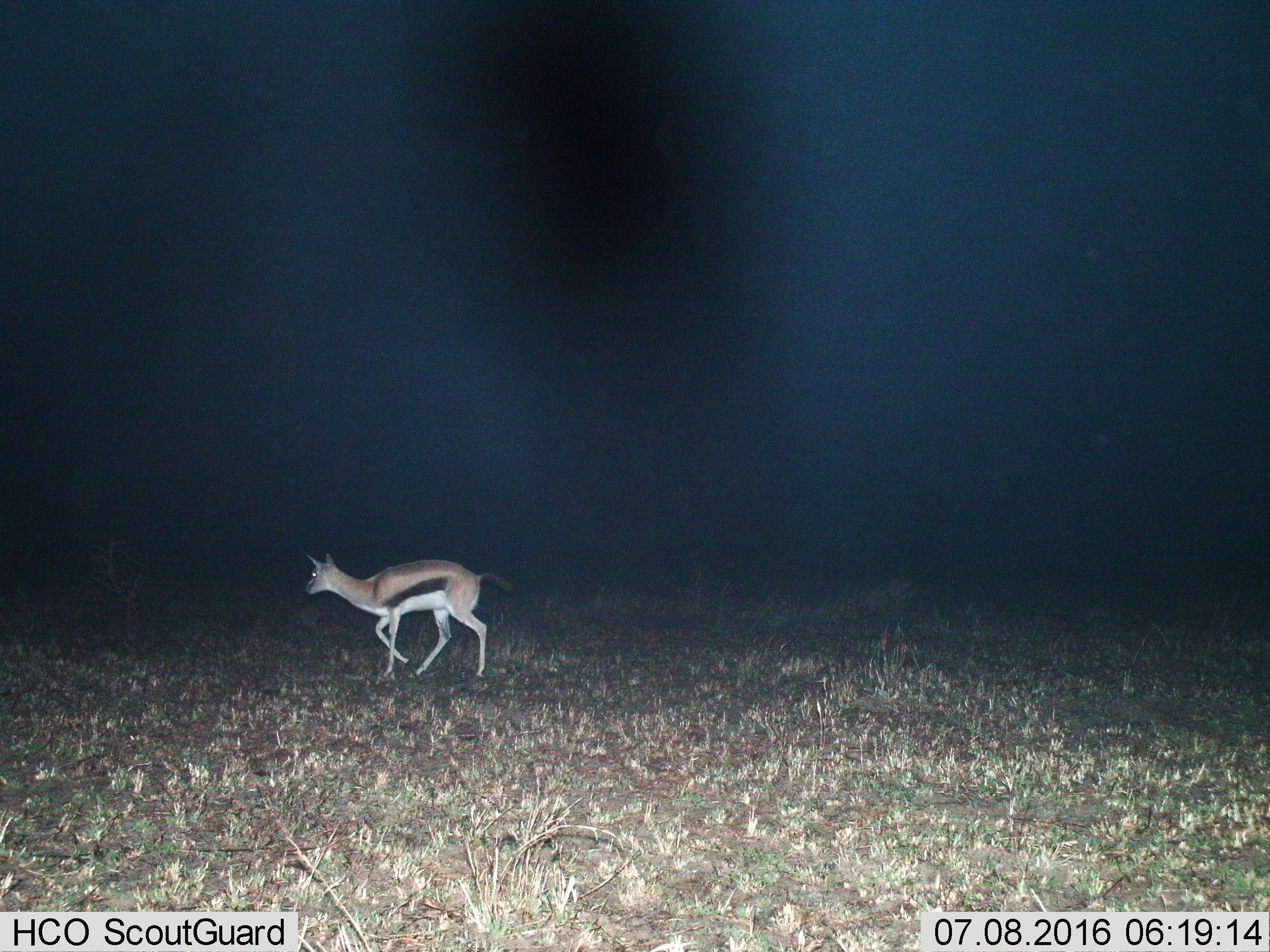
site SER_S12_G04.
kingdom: Animalia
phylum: Chordata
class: Mammalia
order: Artiodactyla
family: Bovidae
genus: Eudorcas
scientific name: Eudorcas thomsonii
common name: thomson's gazelle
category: gazellethomsons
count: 1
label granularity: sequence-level